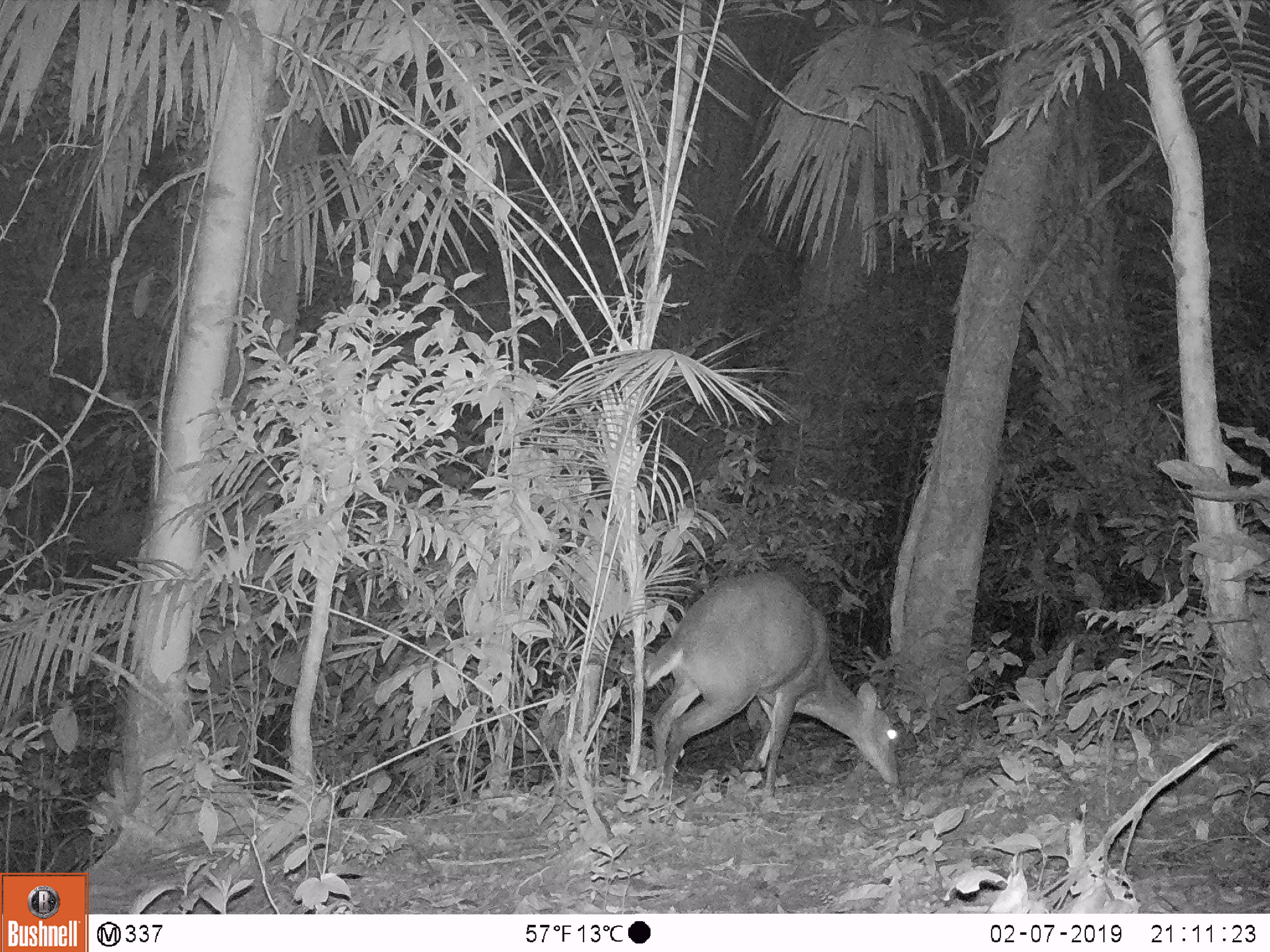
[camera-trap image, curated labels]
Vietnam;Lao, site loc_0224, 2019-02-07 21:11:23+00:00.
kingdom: Animalia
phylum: Chordata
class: Mammalia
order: Artiodactyla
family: Cervidae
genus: Muntiacus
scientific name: Muntiacus vuquangensis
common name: large-antlered muntjac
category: large antlered muntjac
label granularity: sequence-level